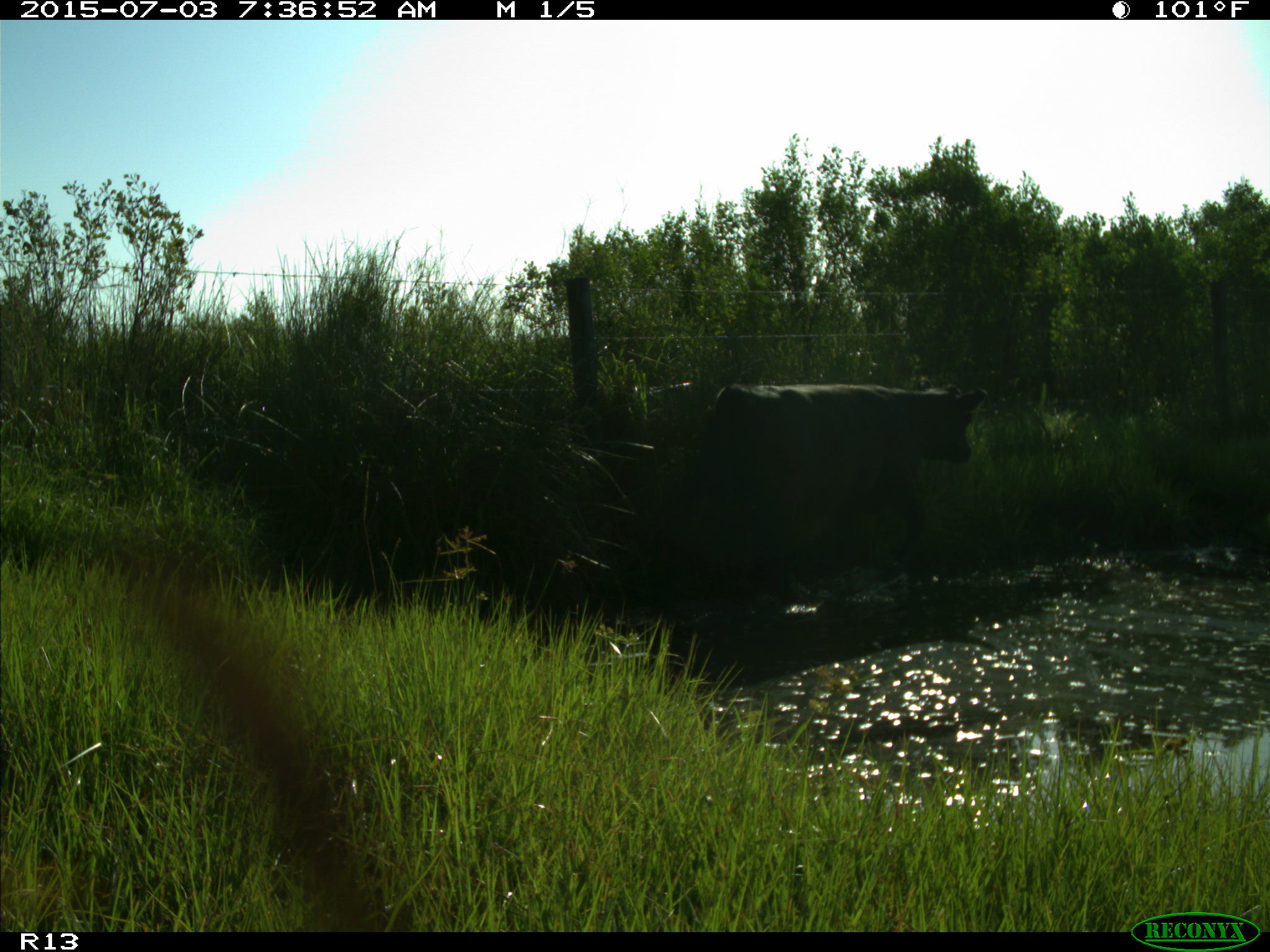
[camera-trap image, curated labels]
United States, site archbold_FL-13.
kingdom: Animalia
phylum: Chordata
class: Mammalia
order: Artiodactyla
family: Bovidae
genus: Bos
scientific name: Bos taurus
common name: domestic cow